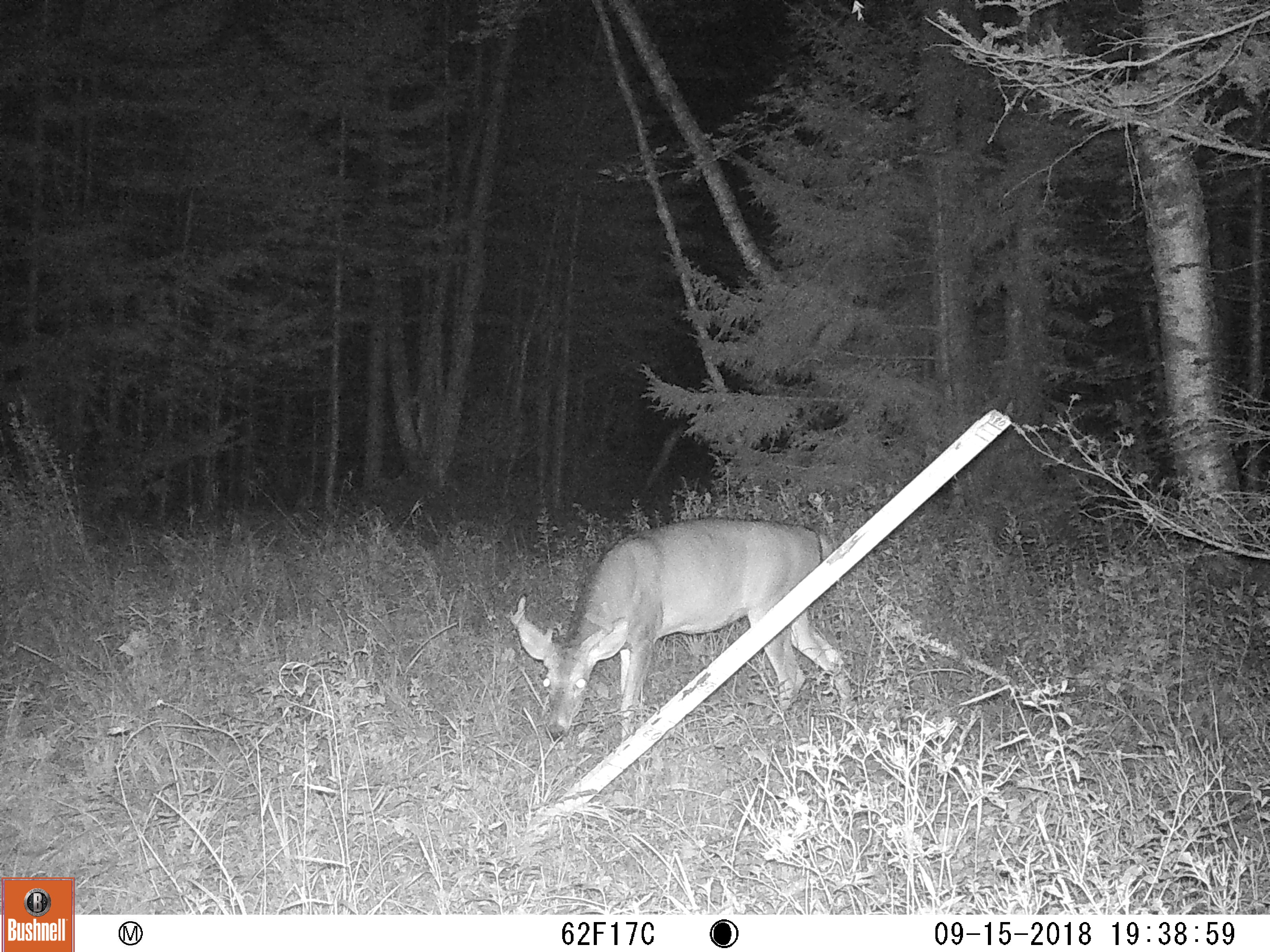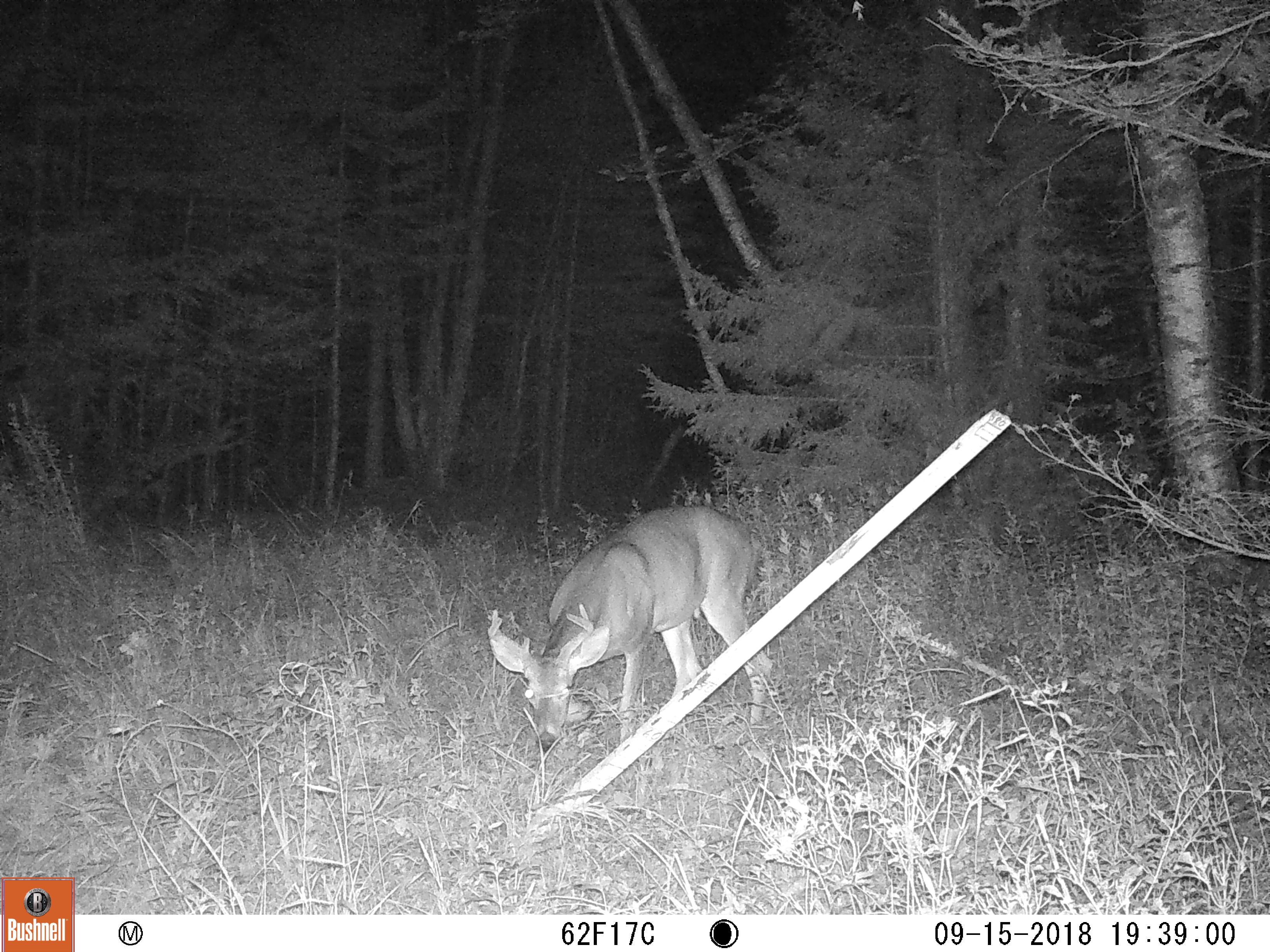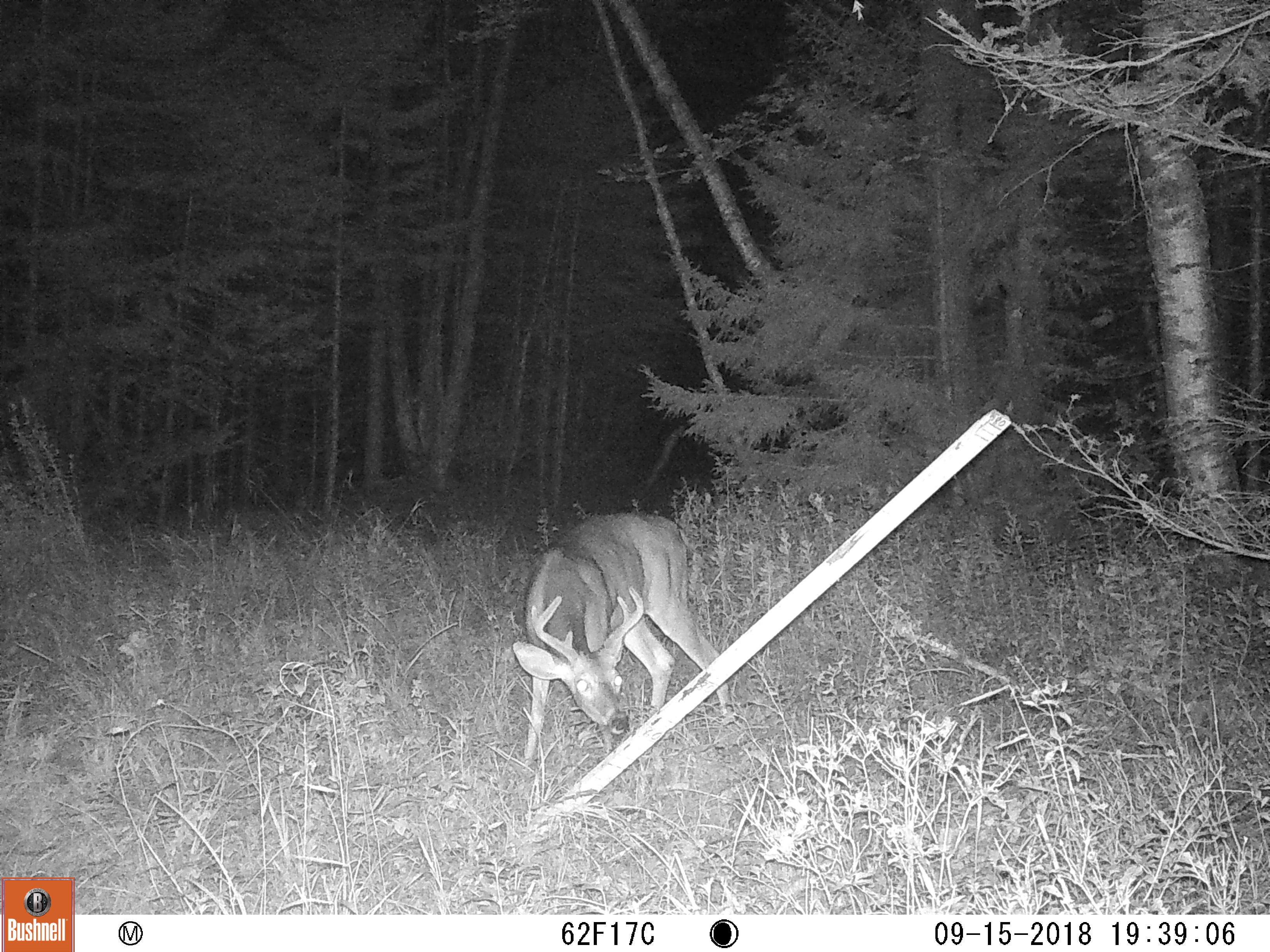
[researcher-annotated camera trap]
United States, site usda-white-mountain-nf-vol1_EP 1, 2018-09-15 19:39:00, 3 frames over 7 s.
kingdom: Animalia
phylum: Chordata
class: Mammalia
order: Artiodactyla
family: Cervidae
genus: Odocoileus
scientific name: Odocoileus virginianus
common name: white-tailed deer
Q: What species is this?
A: White-tailed deer (Odocoileus virginianus).